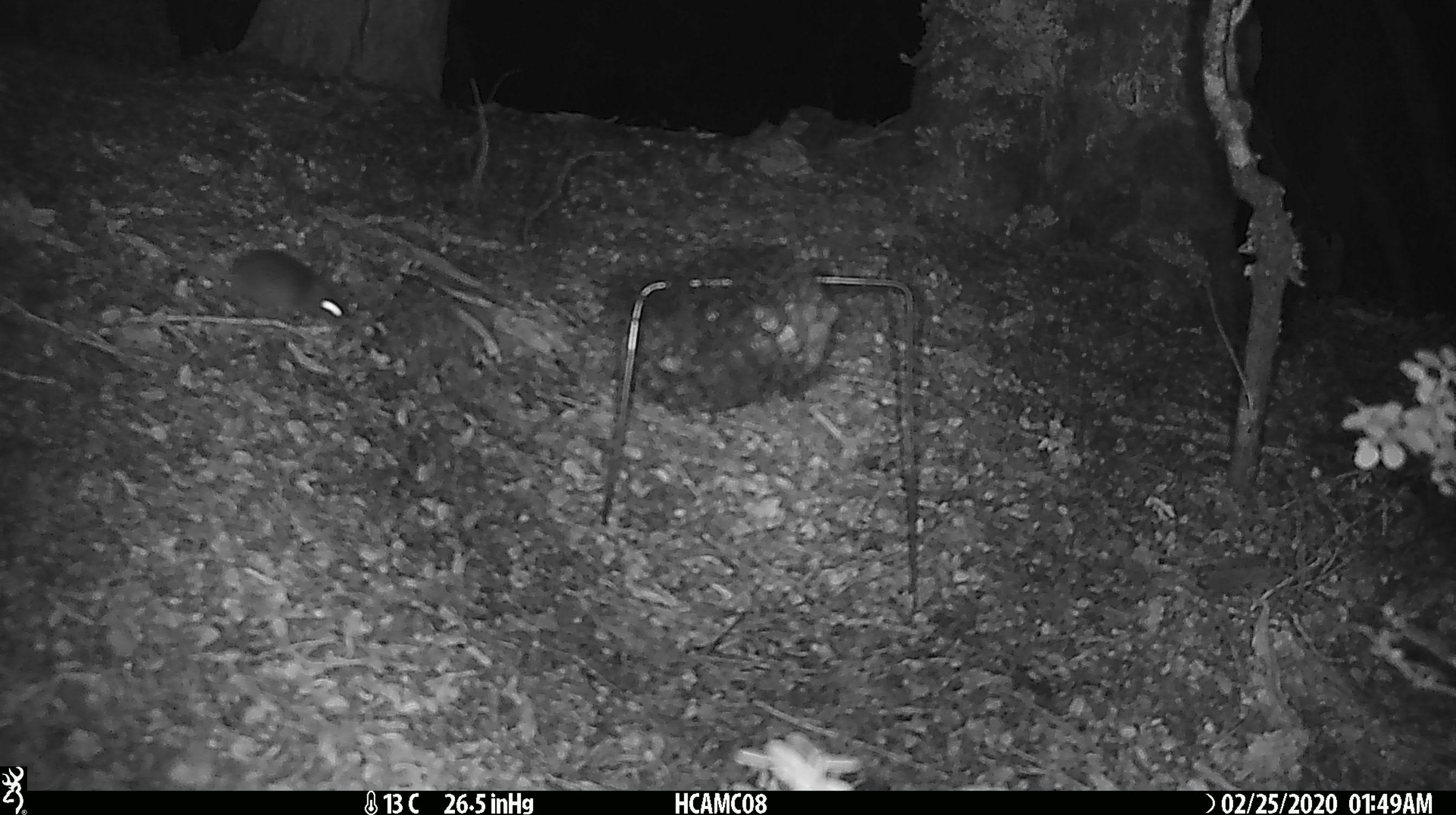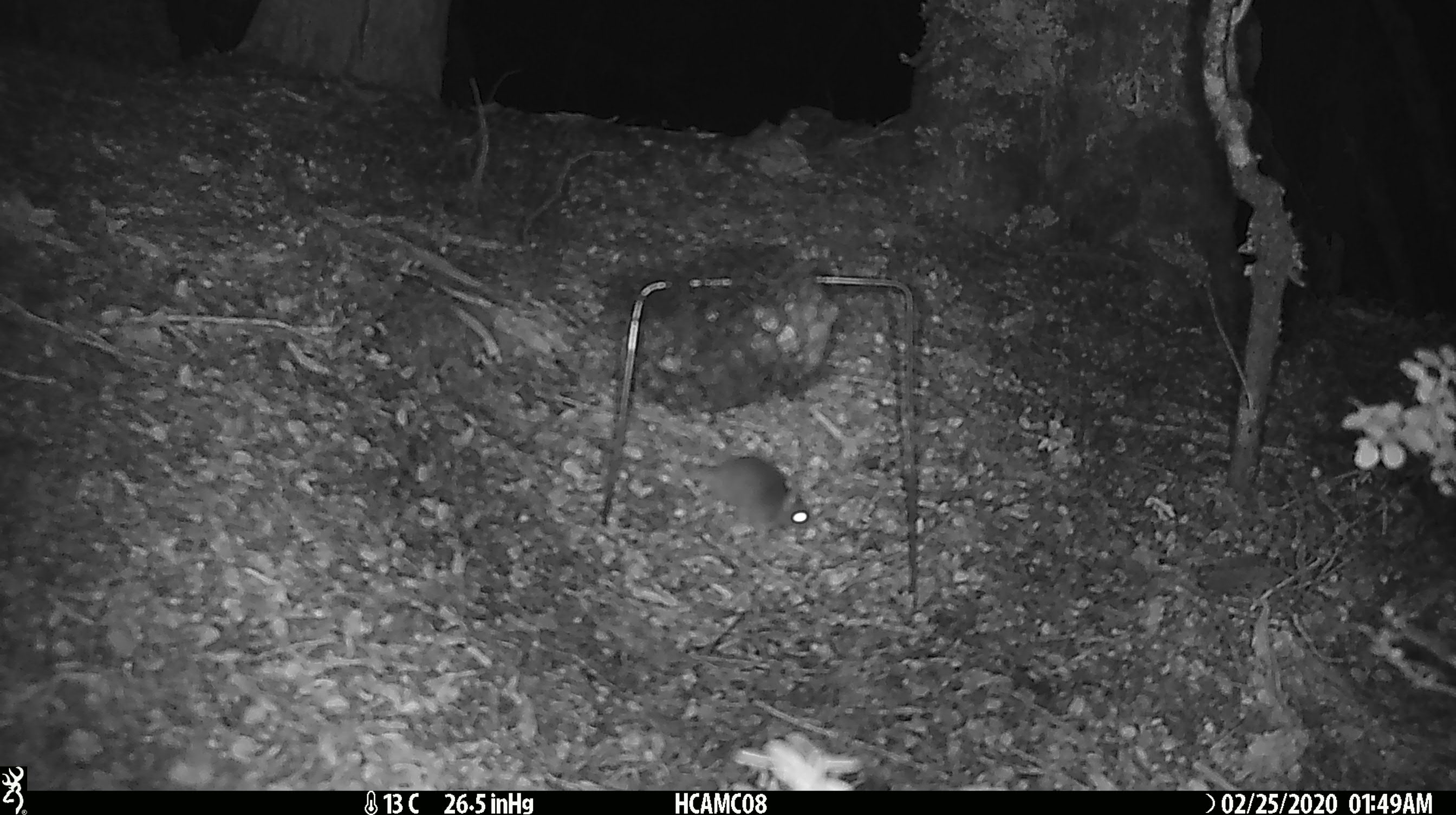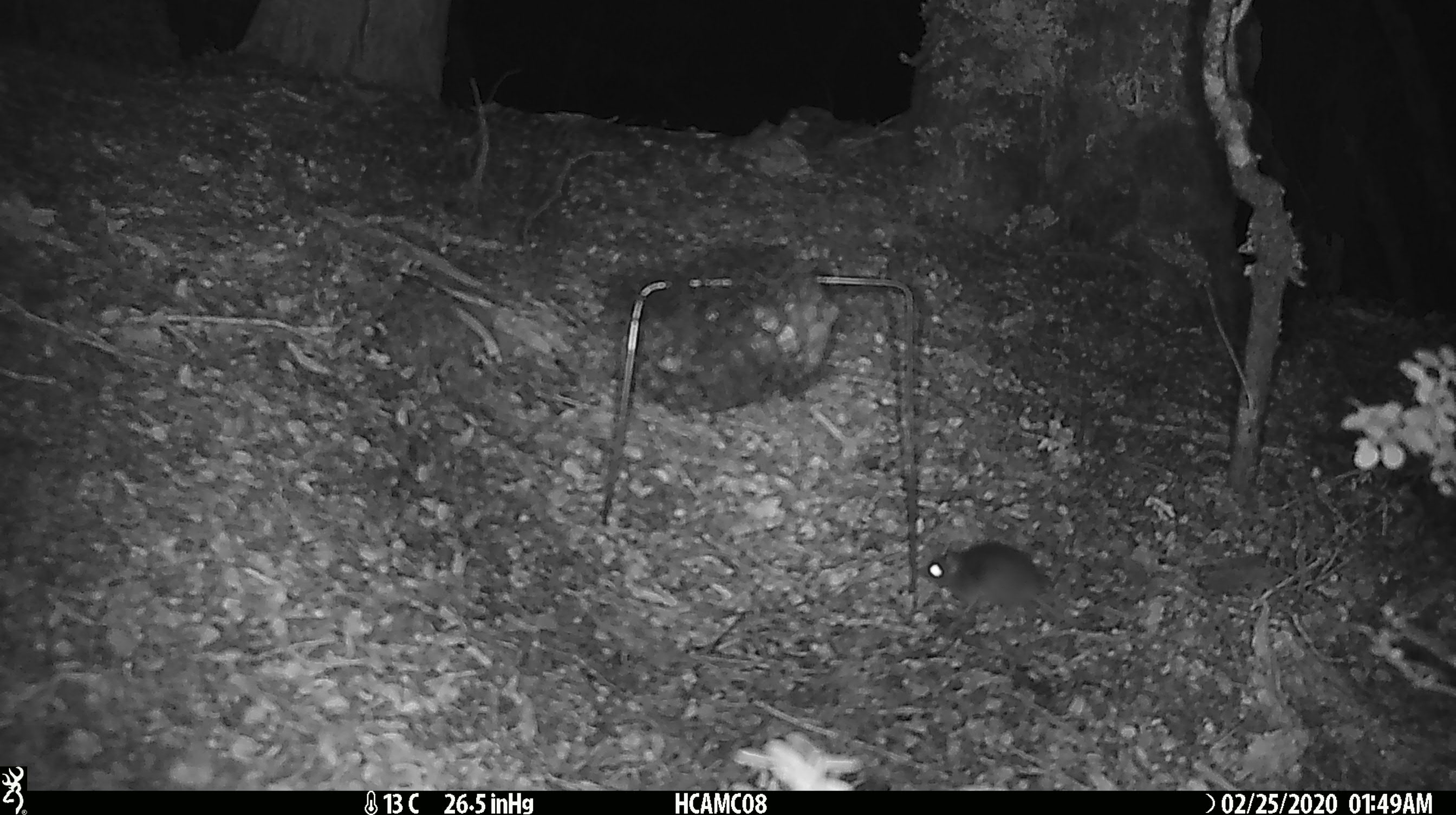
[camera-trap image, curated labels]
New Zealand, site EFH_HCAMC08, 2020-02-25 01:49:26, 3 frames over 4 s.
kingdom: Animalia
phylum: Chordata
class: Mammalia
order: Rodentia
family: Muridae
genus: Mus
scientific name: Mus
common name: mouse